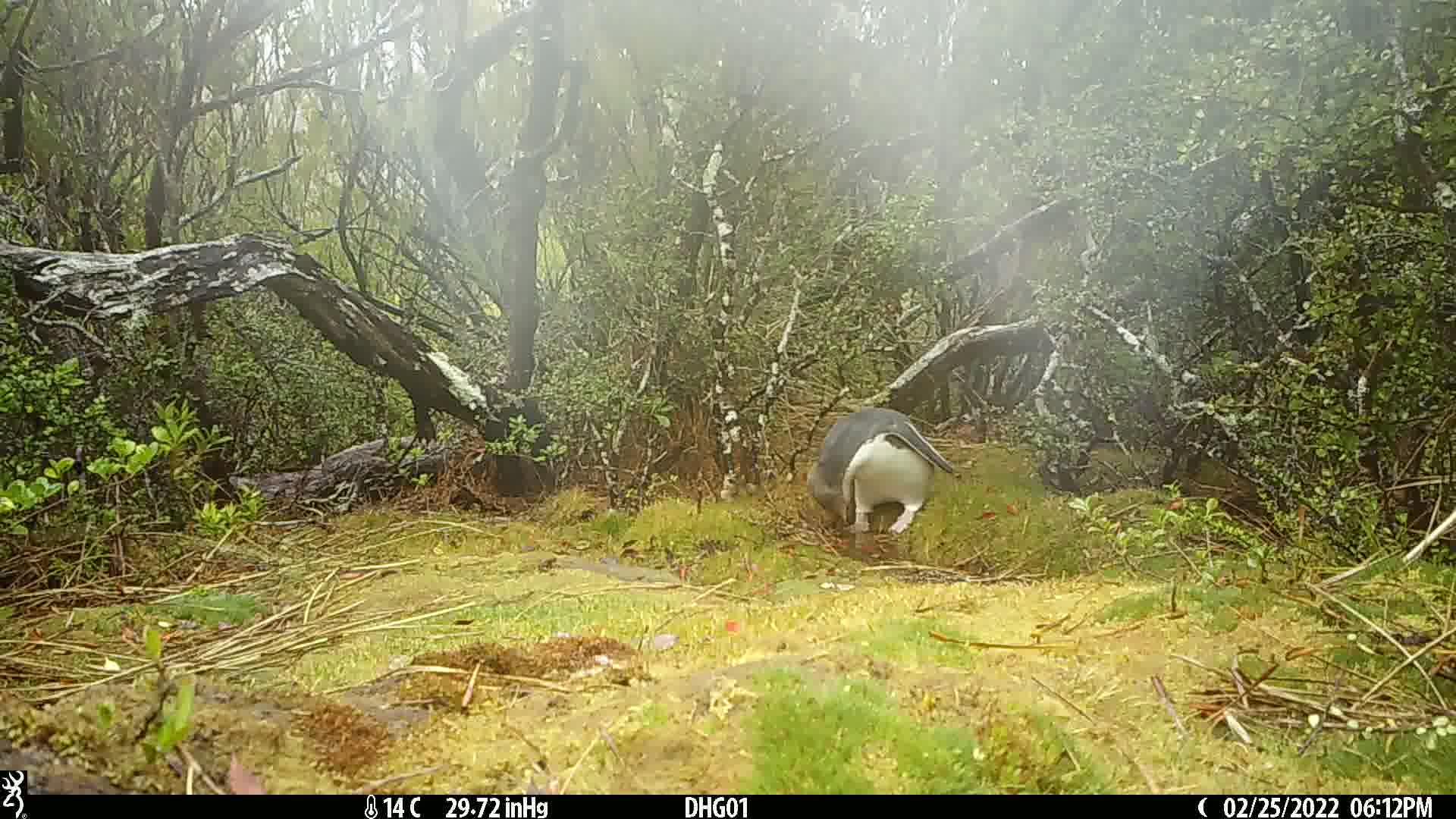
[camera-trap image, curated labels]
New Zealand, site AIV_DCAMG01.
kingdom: Animalia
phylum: Chordata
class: Aves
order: Sphenisciformes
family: Spheniscidae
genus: Megadyptes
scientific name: Megadyptes antipodes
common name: yellow-eyed penguin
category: yellow eyed penguin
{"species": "yellow eyed penguin (yellow-eyed penguin) (Megadyptes antipodes)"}